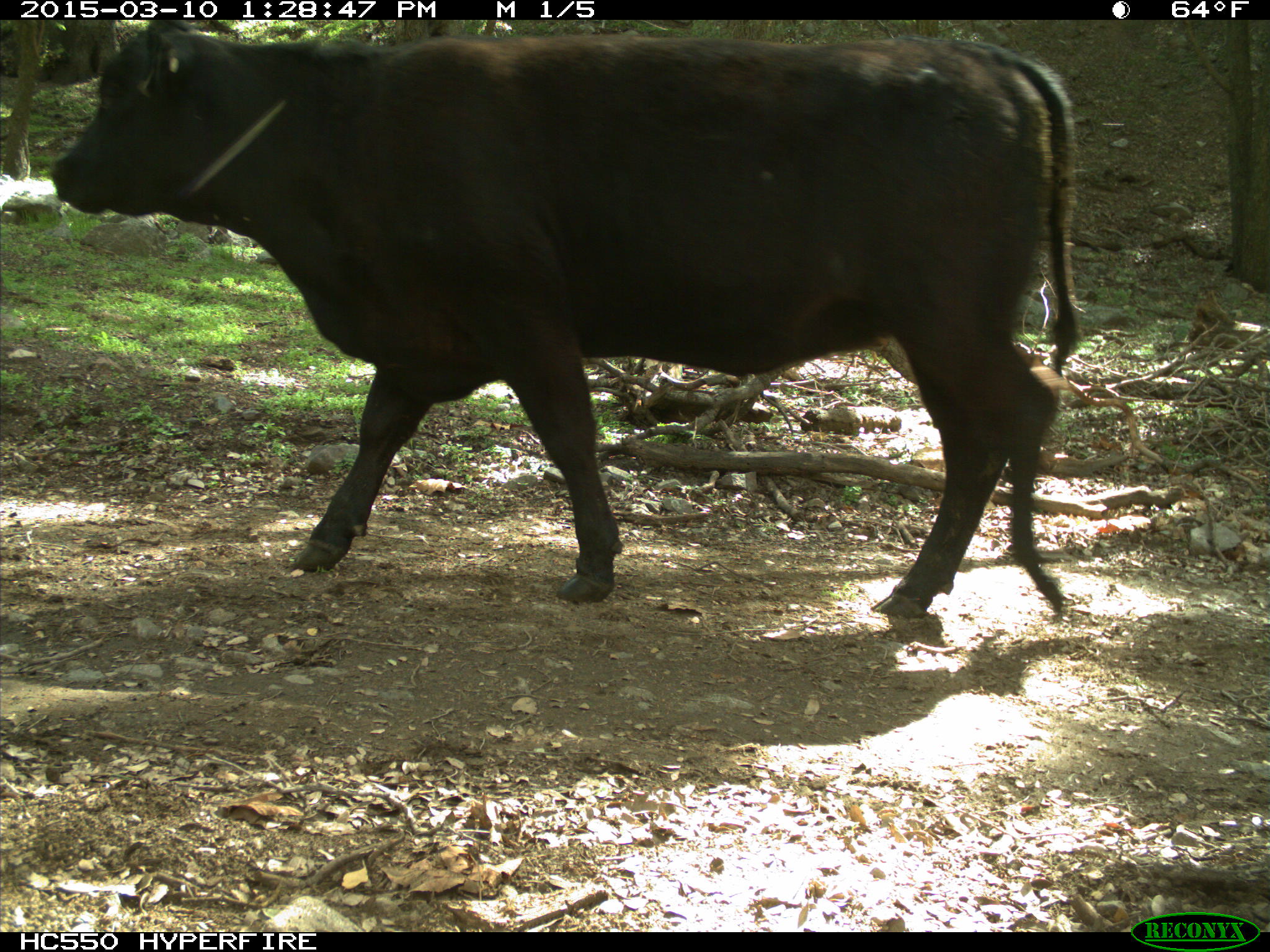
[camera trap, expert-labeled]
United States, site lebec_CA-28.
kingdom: Animalia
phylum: Chordata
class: Mammalia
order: Artiodactyla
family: Bovidae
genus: Bos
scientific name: Bos taurus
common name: domestic cow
Bos taurus (domestic cow).